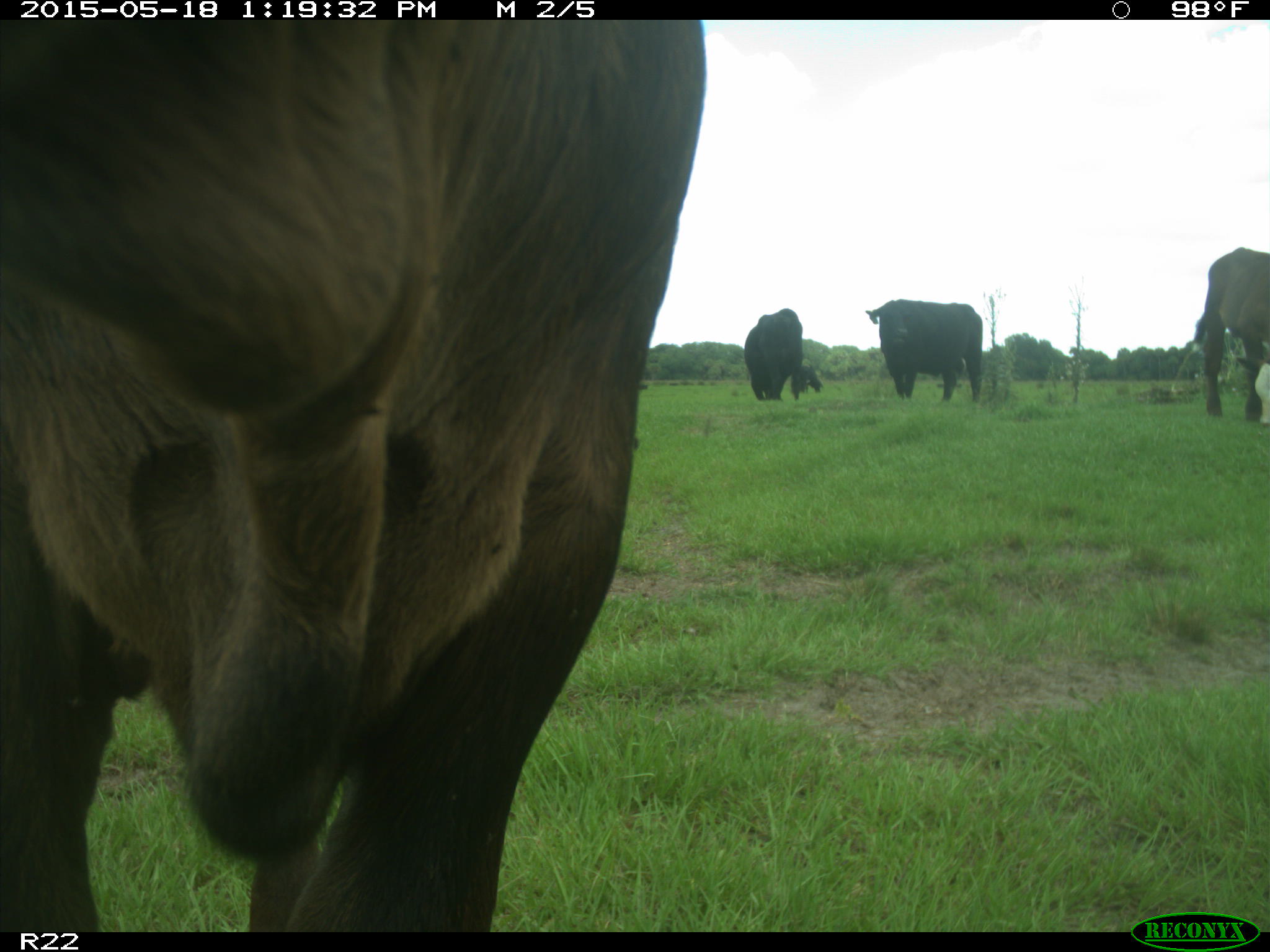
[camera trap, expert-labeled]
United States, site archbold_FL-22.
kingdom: Animalia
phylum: Chordata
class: Mammalia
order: Artiodactyla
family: Bovidae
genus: Bos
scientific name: Bos taurus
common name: domestic cow